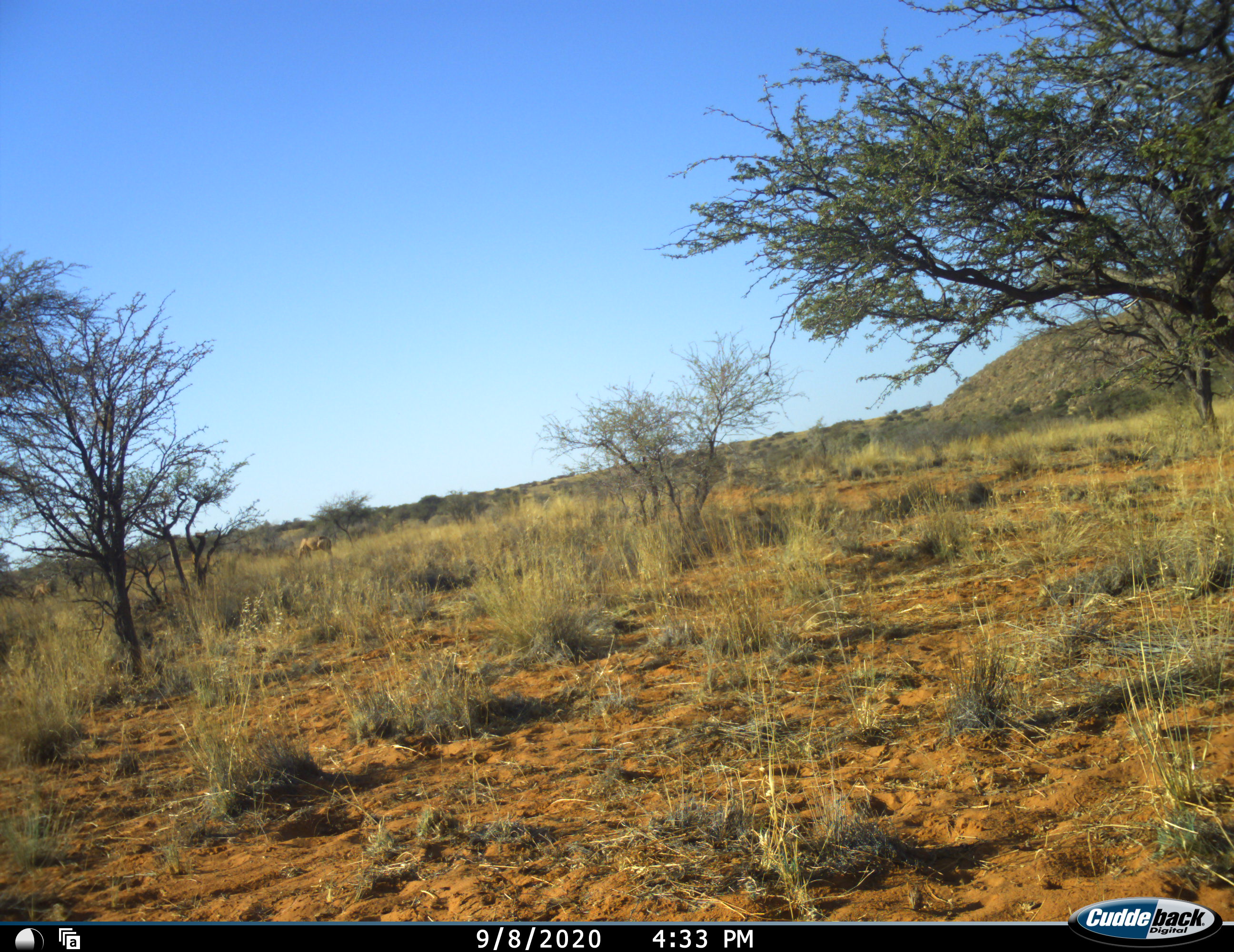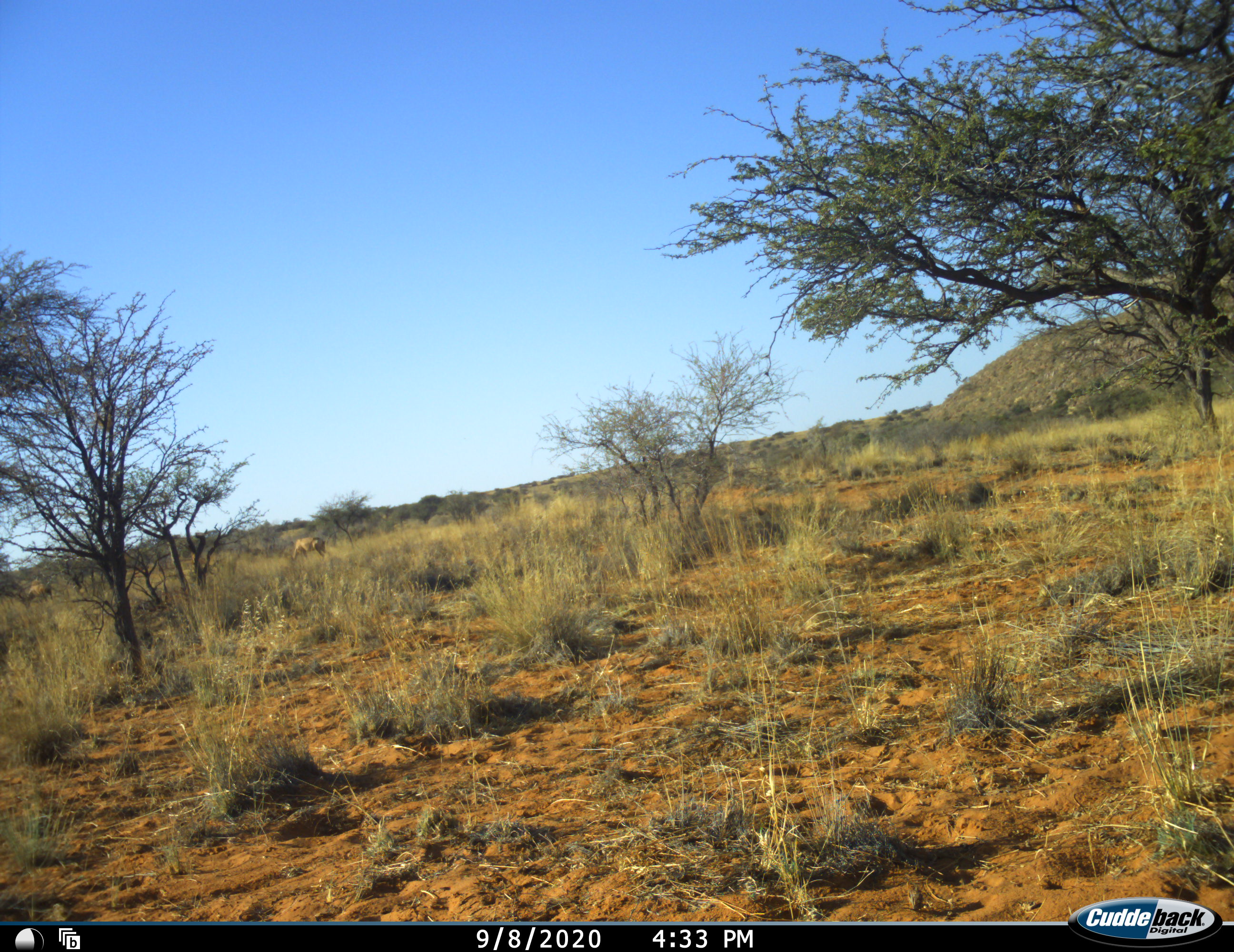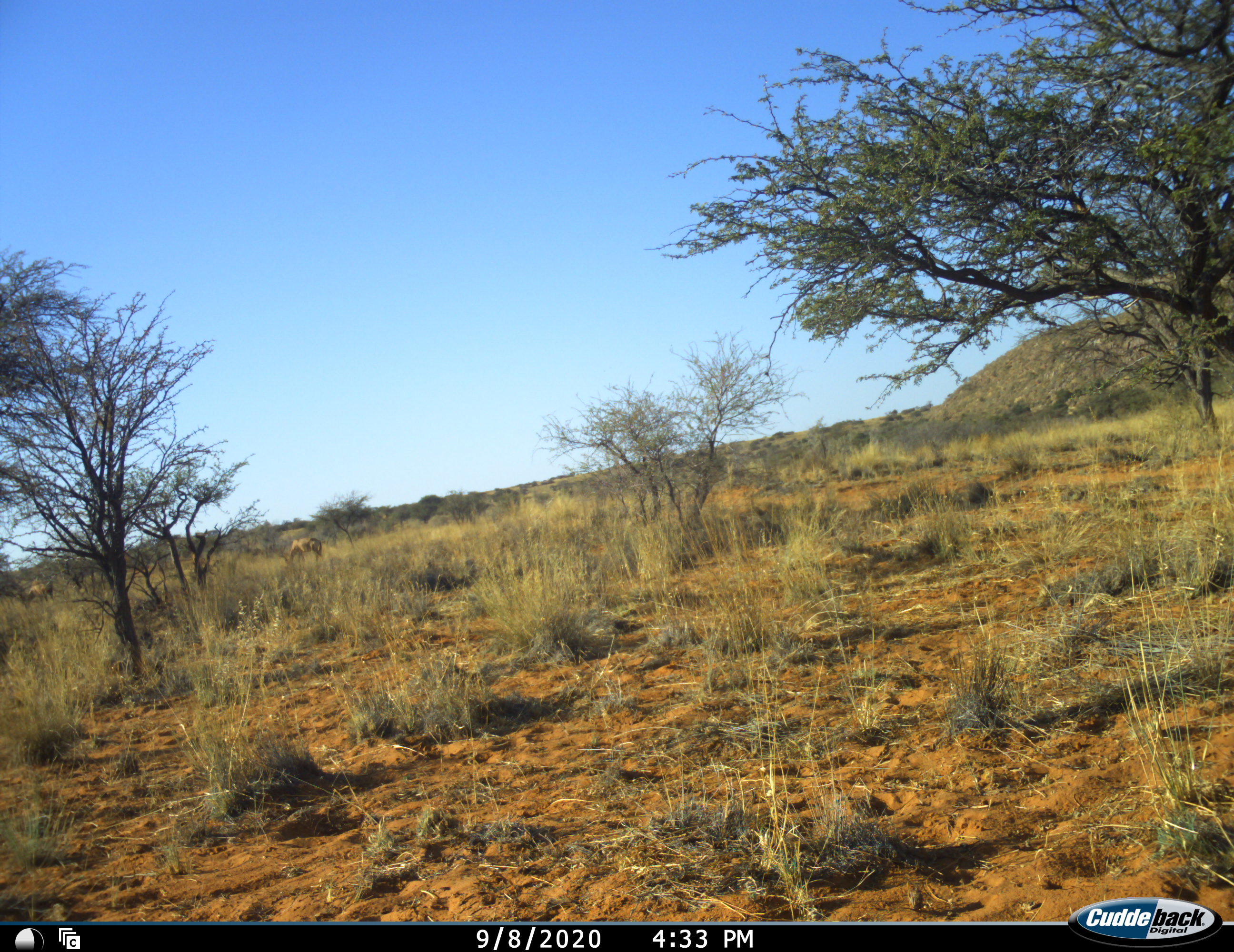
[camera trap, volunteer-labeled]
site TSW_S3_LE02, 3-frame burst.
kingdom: Animalia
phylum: Chordata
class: Mammalia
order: Artiodactyla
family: Bovidae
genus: Alcelaphus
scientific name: Alcelaphus buselaphus caama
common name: red hartebeest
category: hartebeestred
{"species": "hartebeestred (red hartebeest) (Alcelaphus buselaphus caama)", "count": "2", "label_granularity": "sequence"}